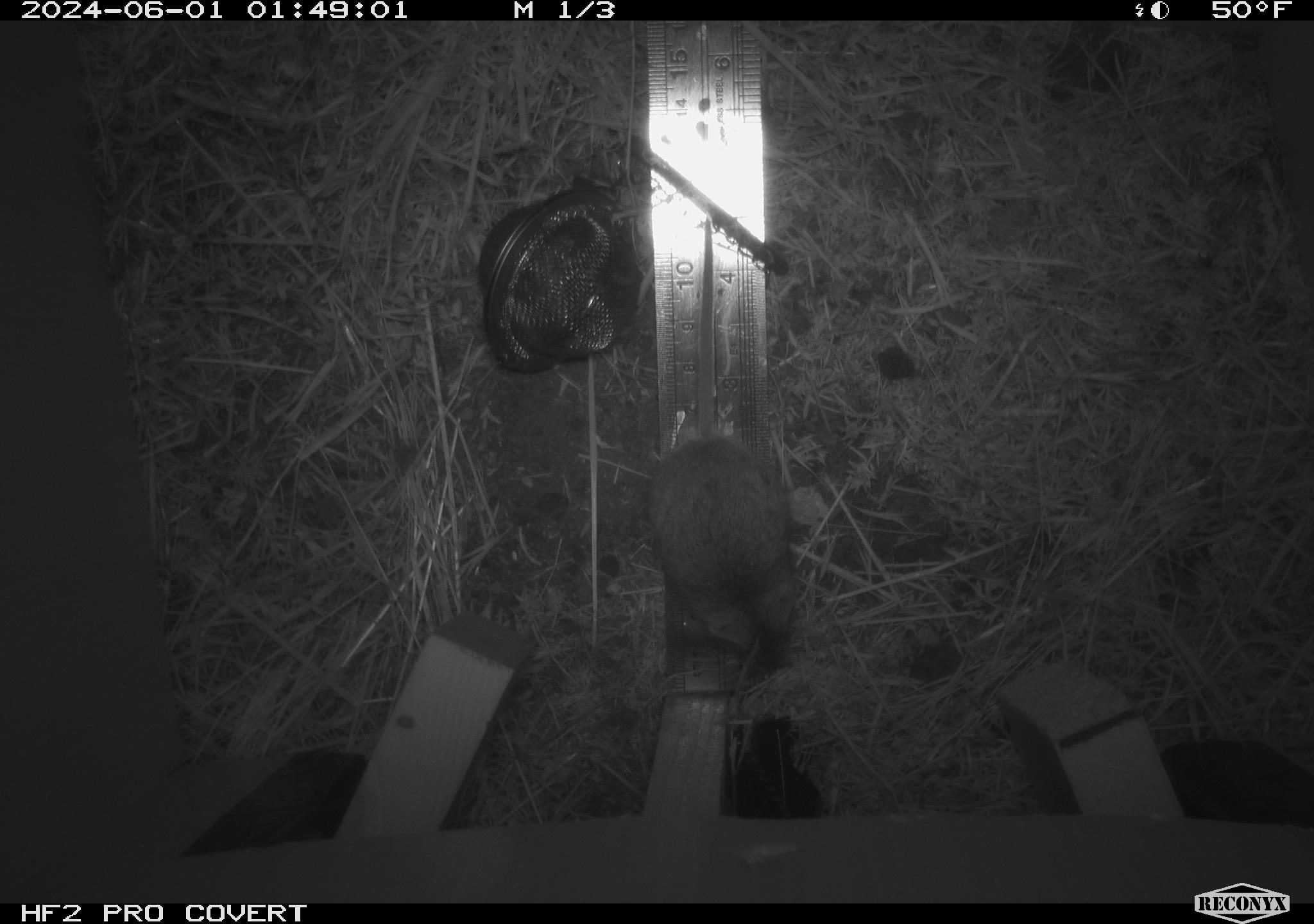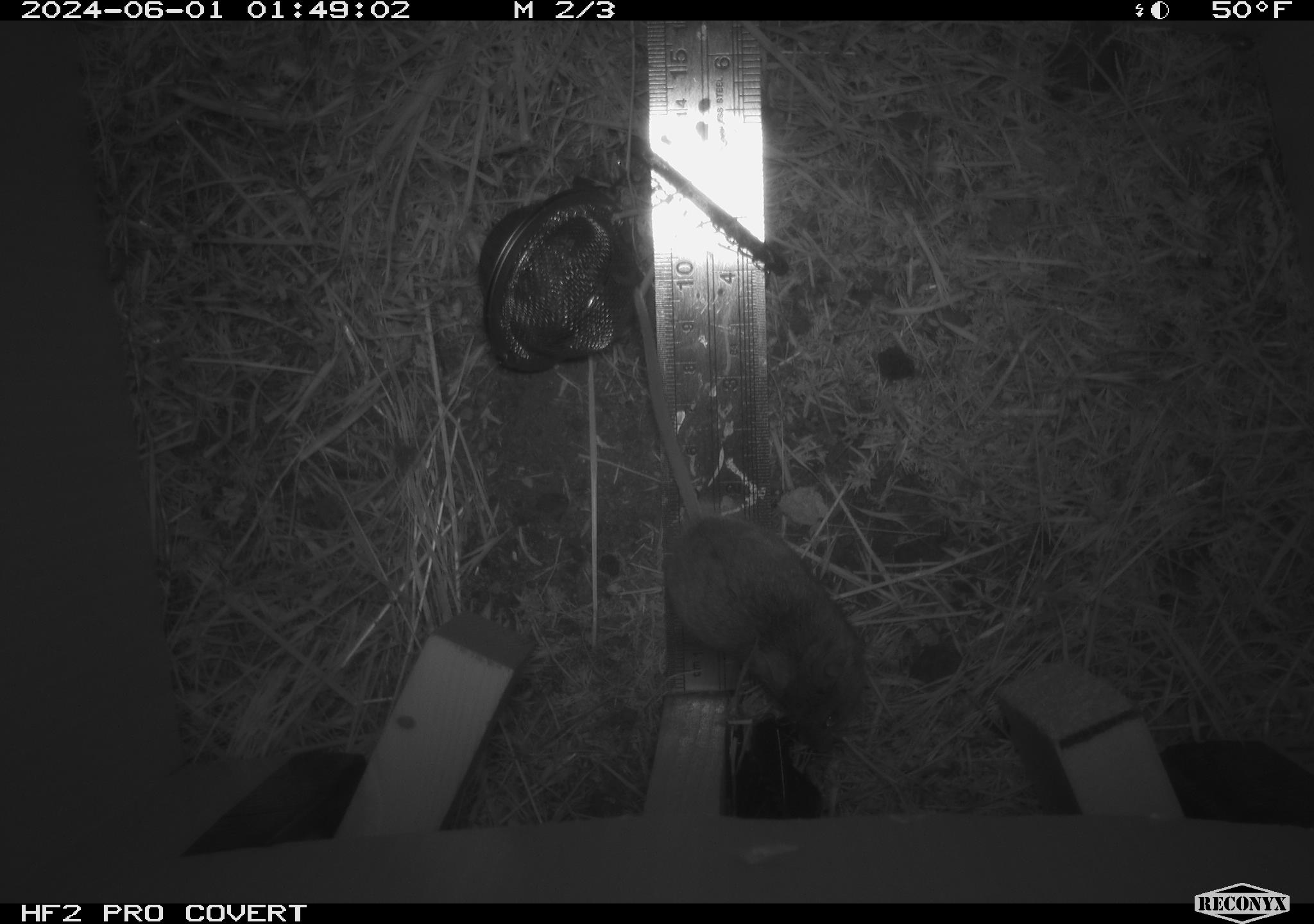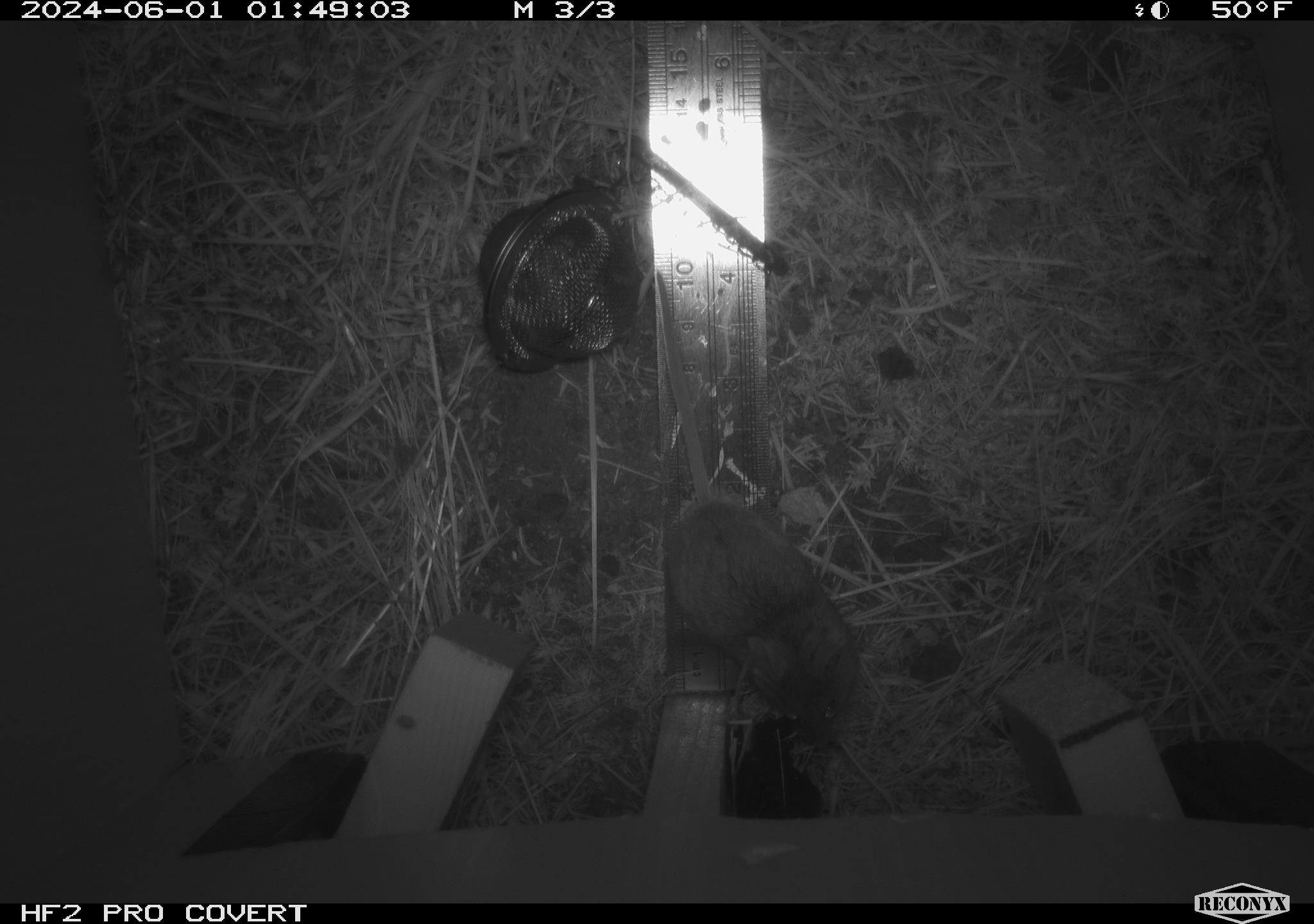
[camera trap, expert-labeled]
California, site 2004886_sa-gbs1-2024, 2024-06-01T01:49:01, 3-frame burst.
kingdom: Animalia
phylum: Chordata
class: Mammalia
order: Rodentia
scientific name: Rodentia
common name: mouse species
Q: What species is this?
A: Mouse species (Rodentia).